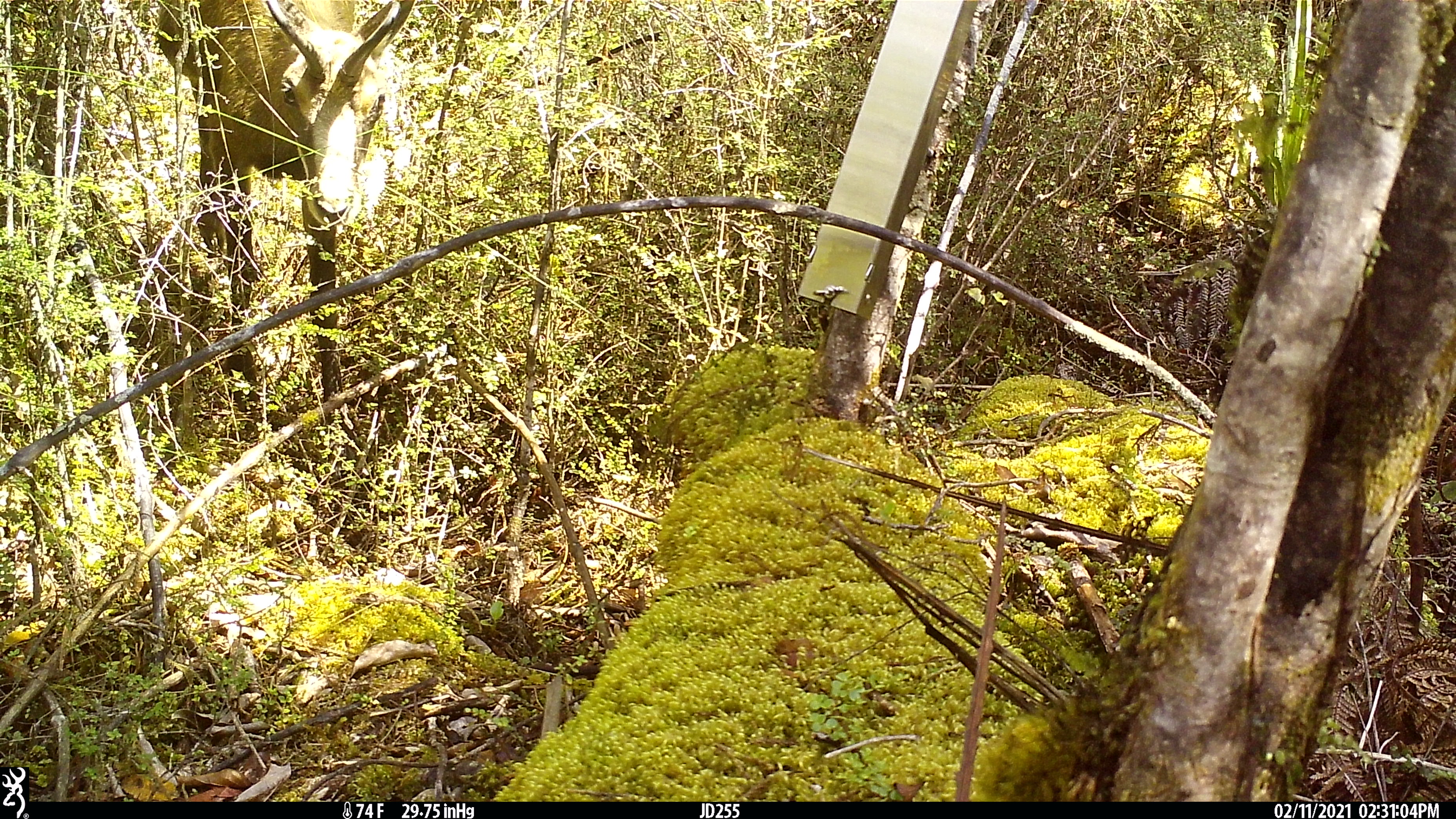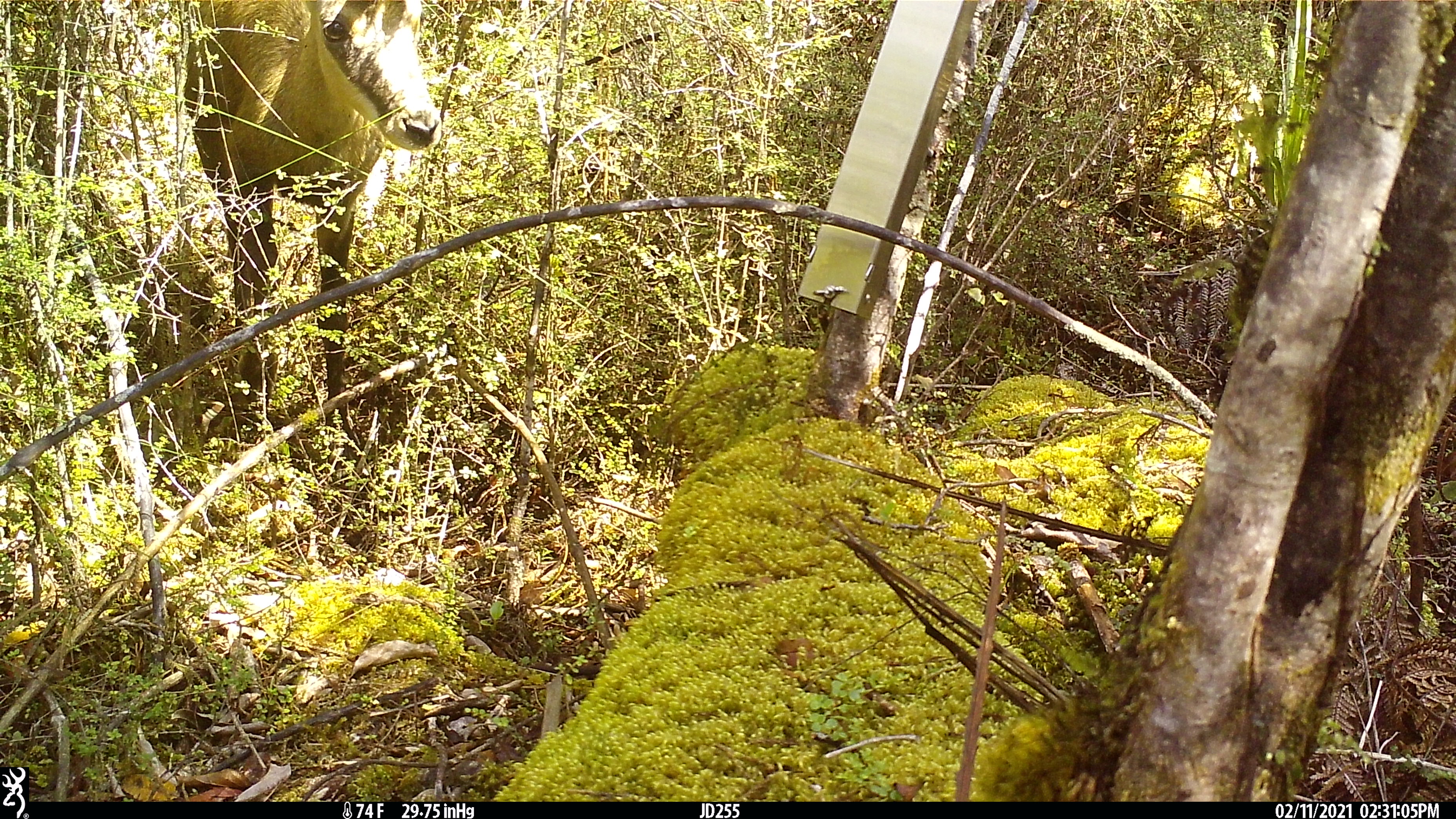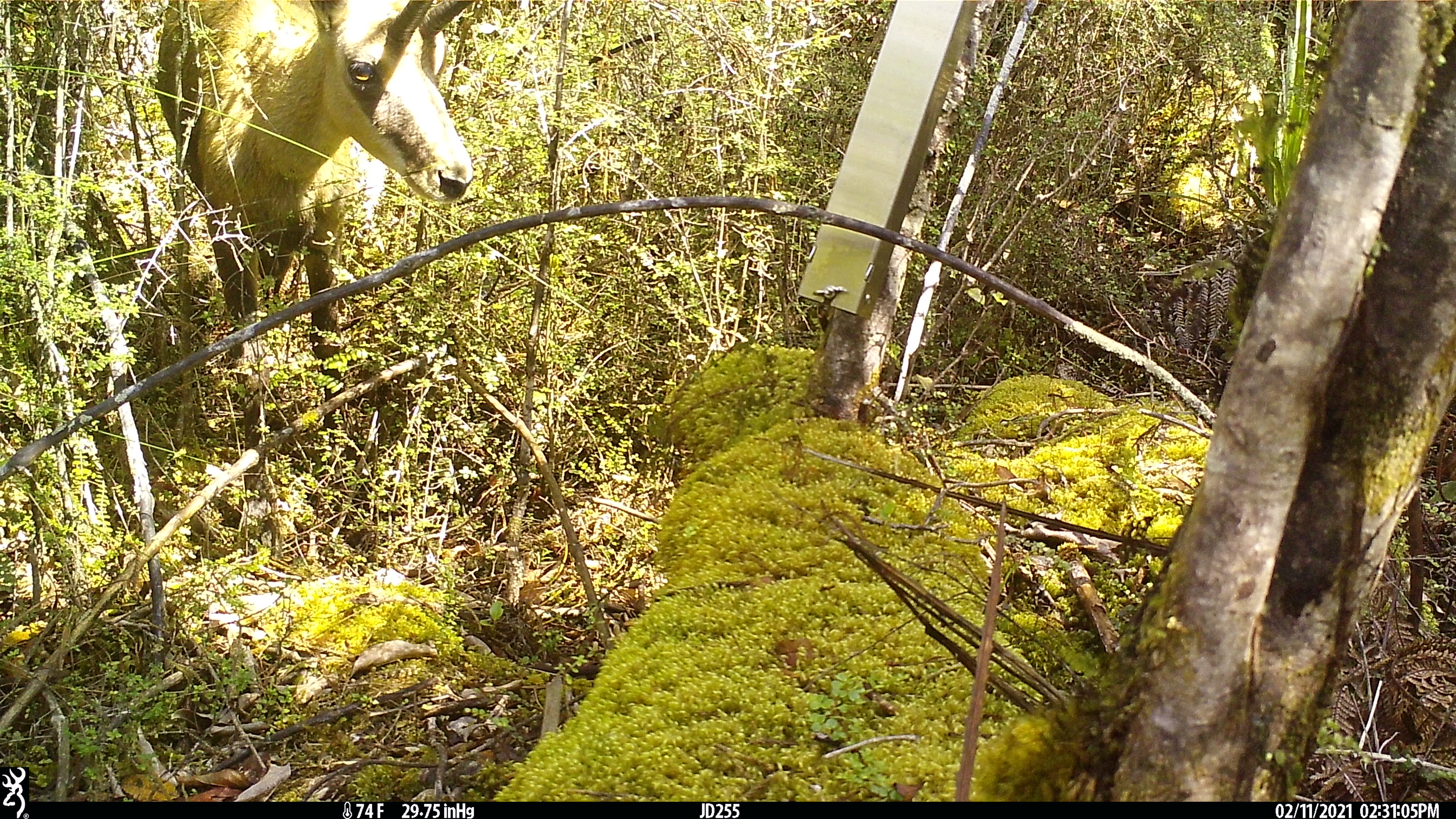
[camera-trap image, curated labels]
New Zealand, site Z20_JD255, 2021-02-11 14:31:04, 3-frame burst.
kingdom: Animalia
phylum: Chordata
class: Mammalia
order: Artiodactyla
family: Bovidae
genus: Rupicapra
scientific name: Rupicapra rupicapra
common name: alpine chamois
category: chamois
Chamois (alpine chamois) (Rupicapra rupicapra).